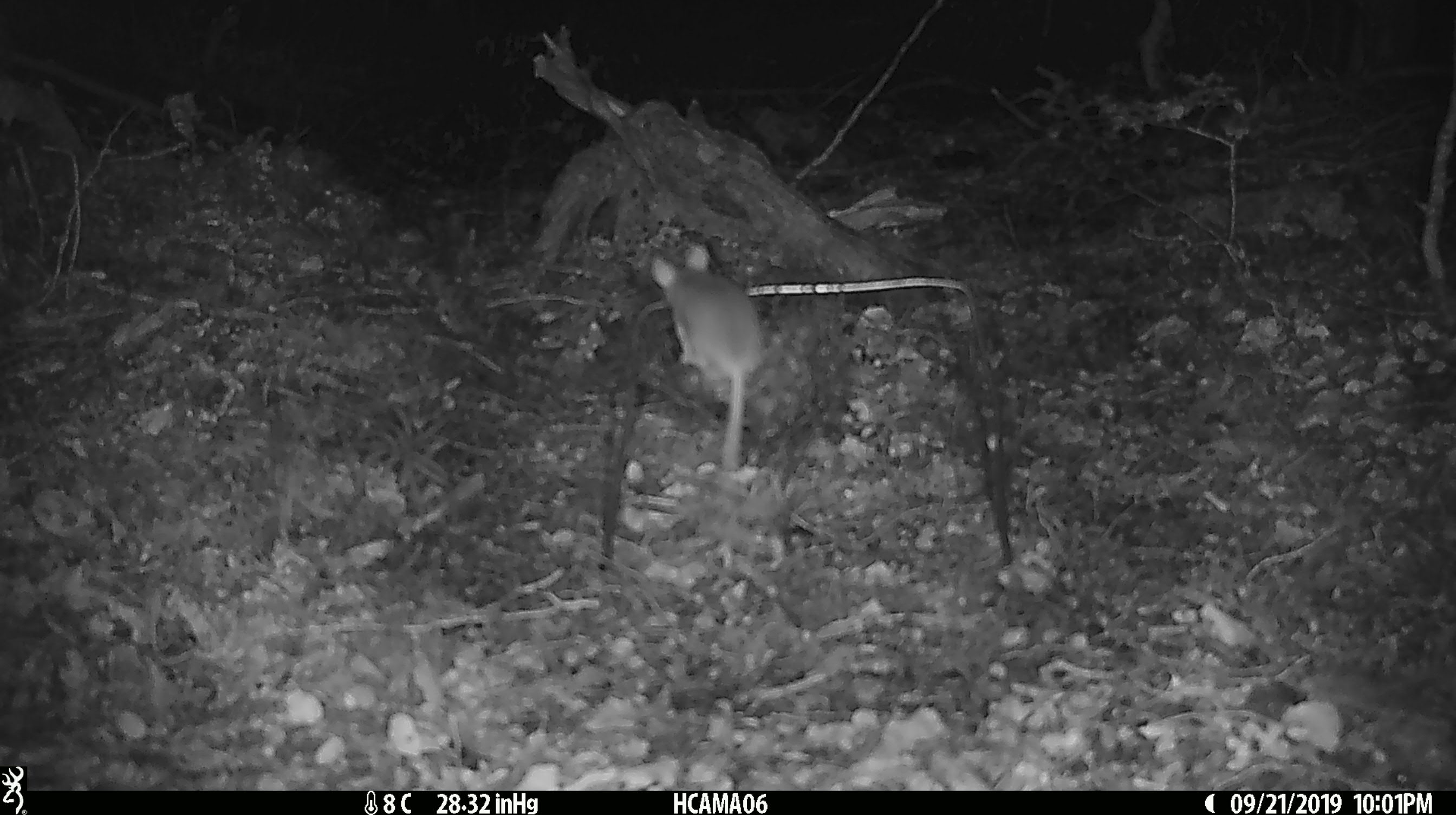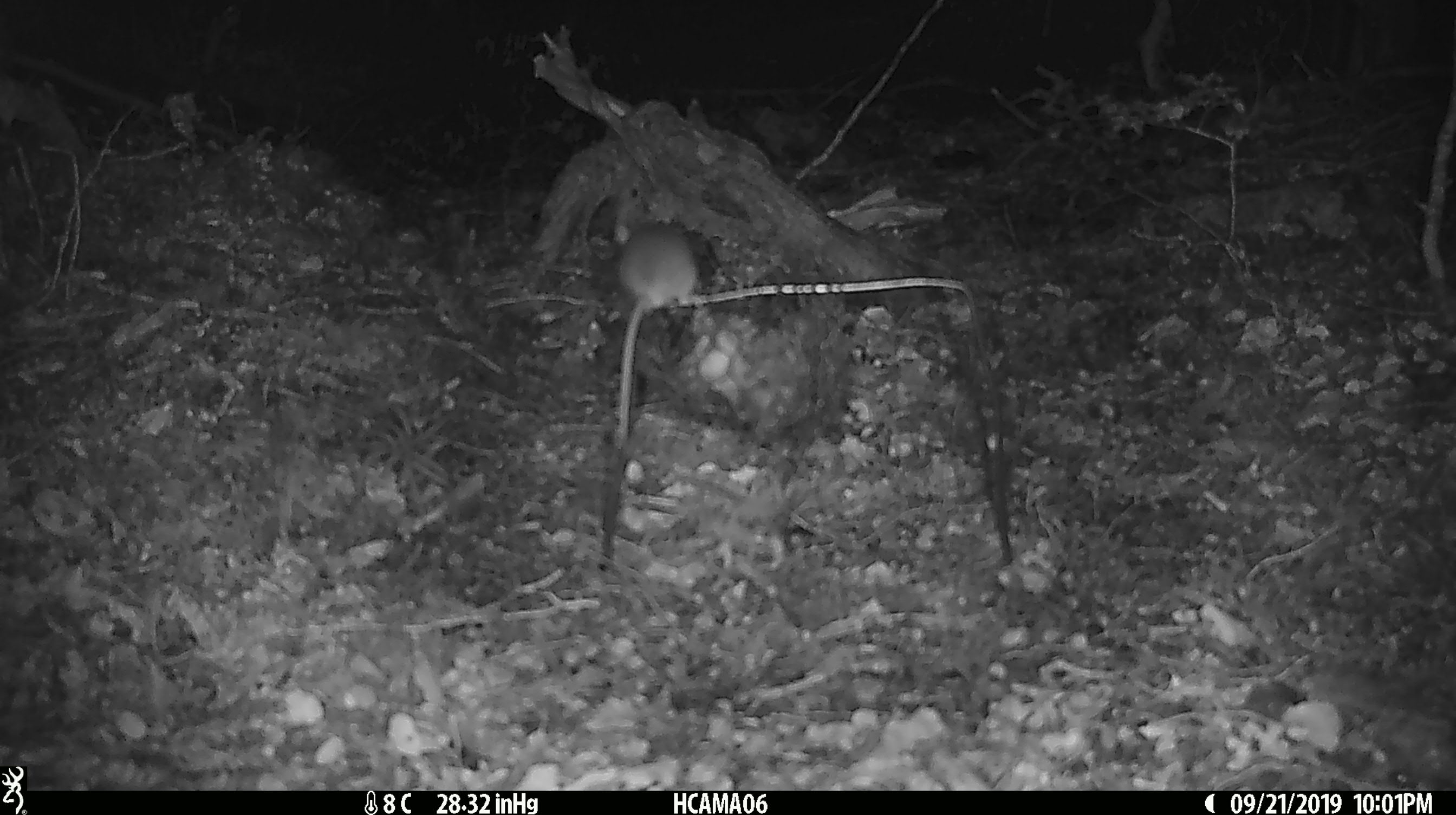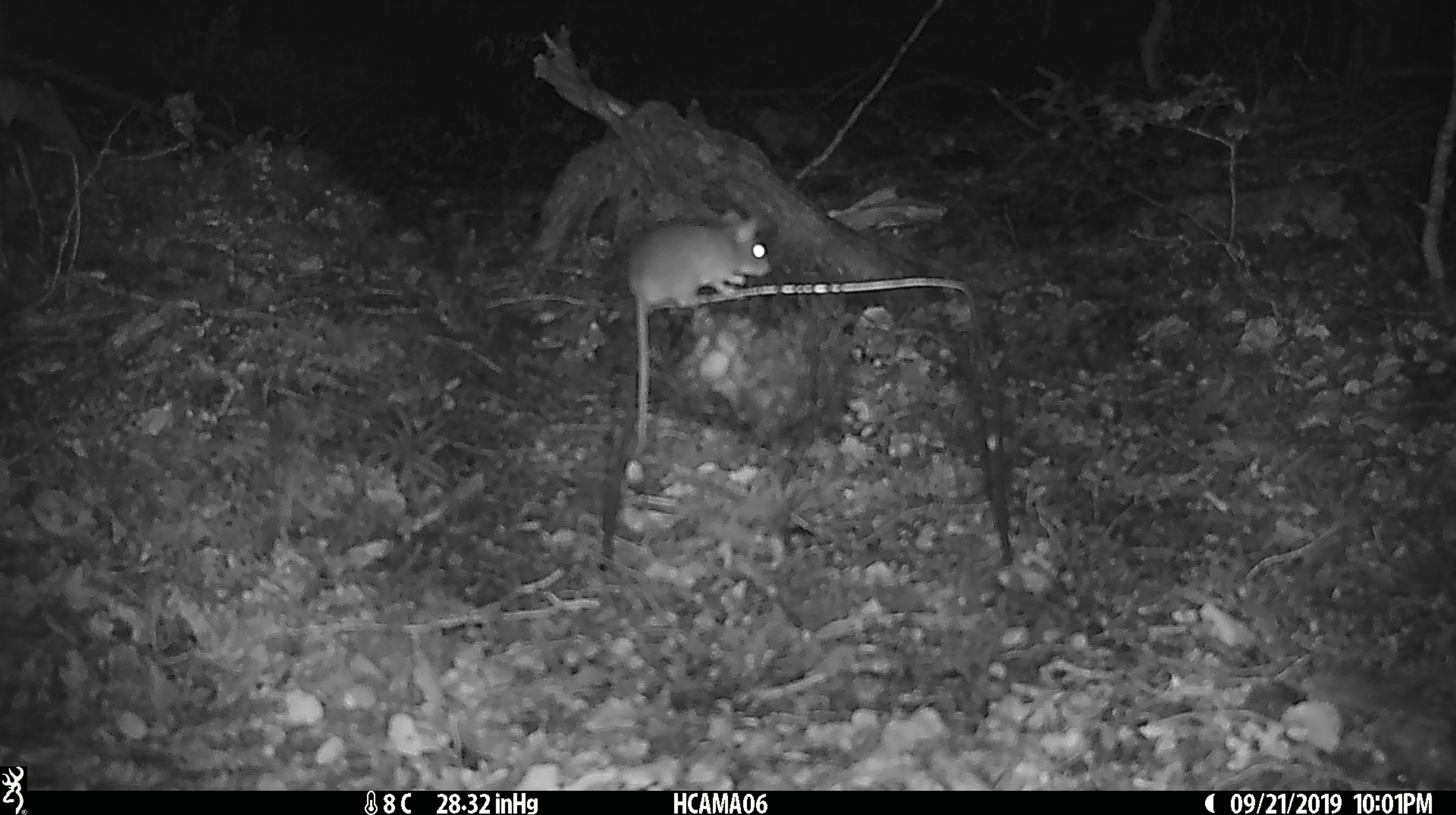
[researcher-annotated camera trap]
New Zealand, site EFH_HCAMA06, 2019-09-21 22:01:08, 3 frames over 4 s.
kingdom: Animalia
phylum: Chordata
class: Mammalia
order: Rodentia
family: Muridae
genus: Mus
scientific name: Mus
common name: mouse